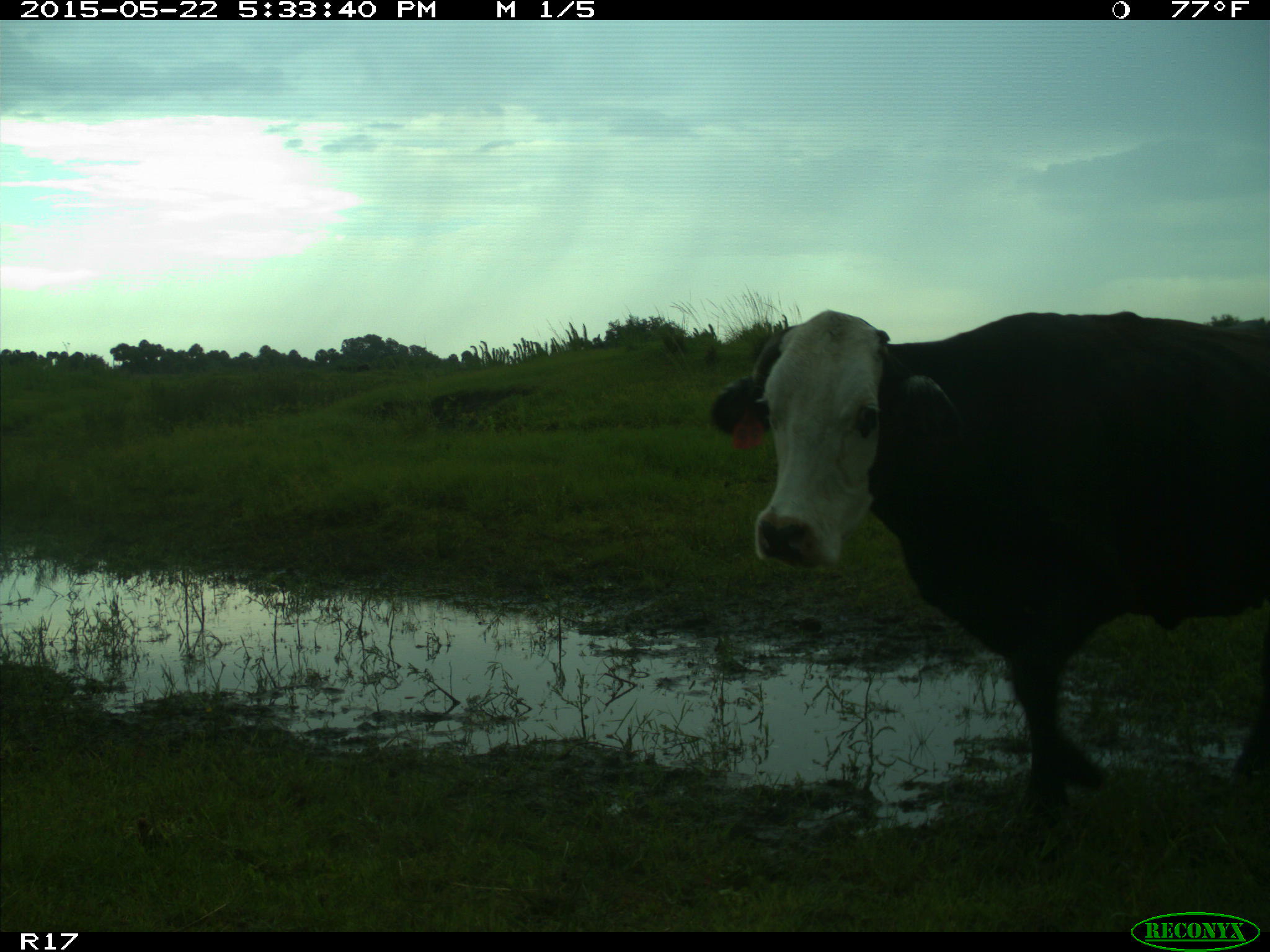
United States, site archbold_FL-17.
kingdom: Animalia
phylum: Chordata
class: Mammalia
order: Artiodactyla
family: Bovidae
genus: Bos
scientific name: Bos taurus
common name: domestic cow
Bos taurus (domestic cow).